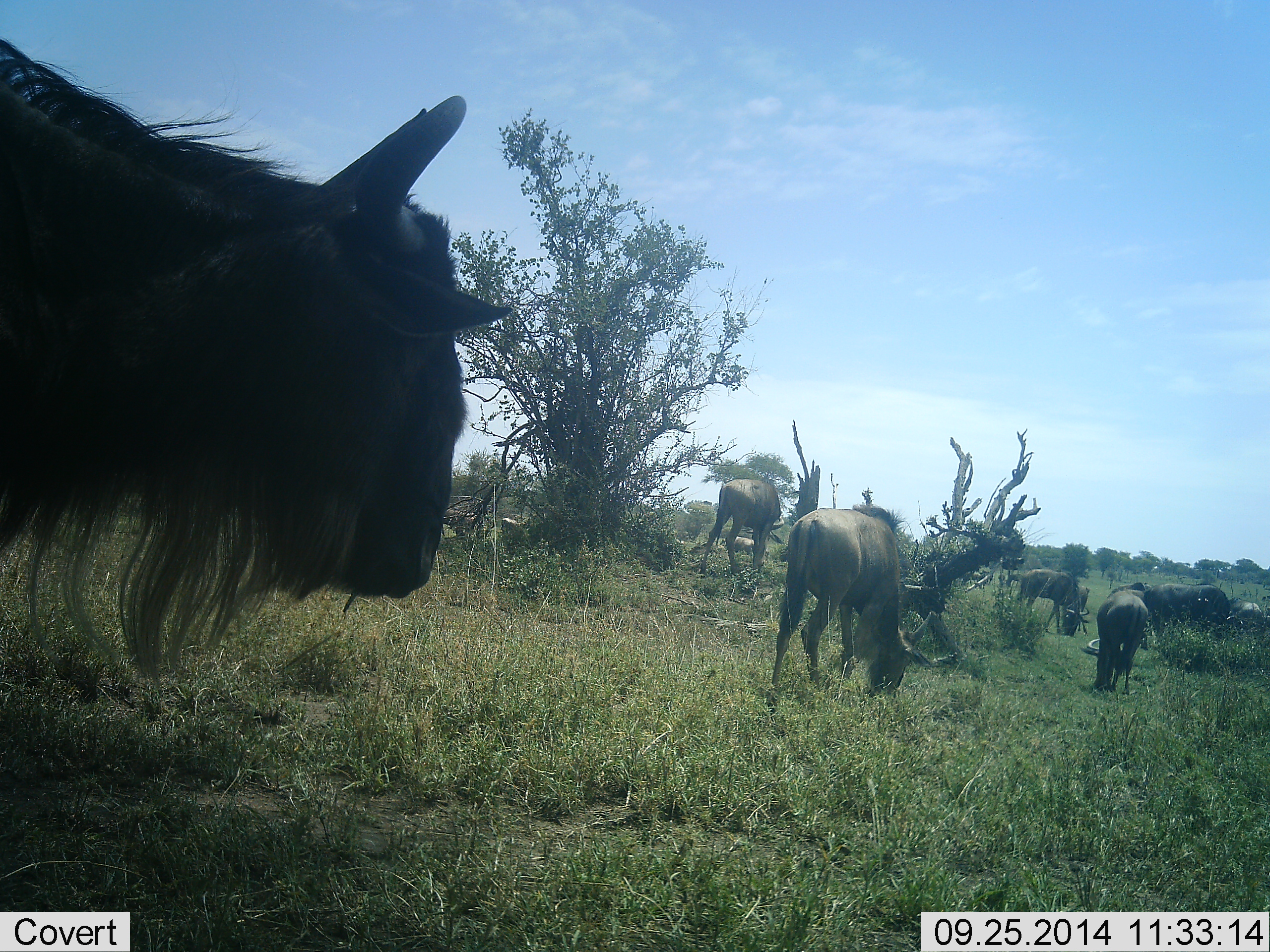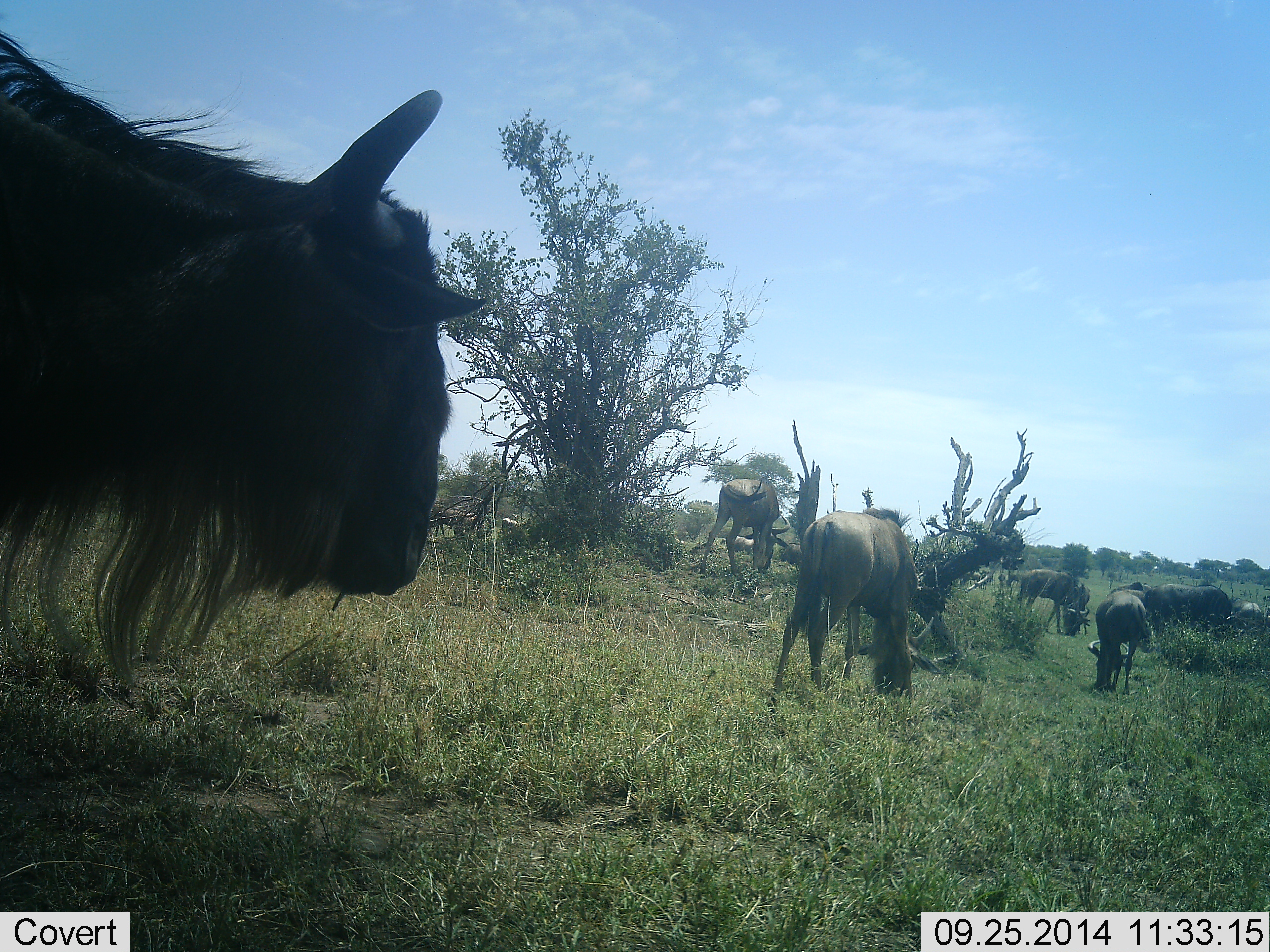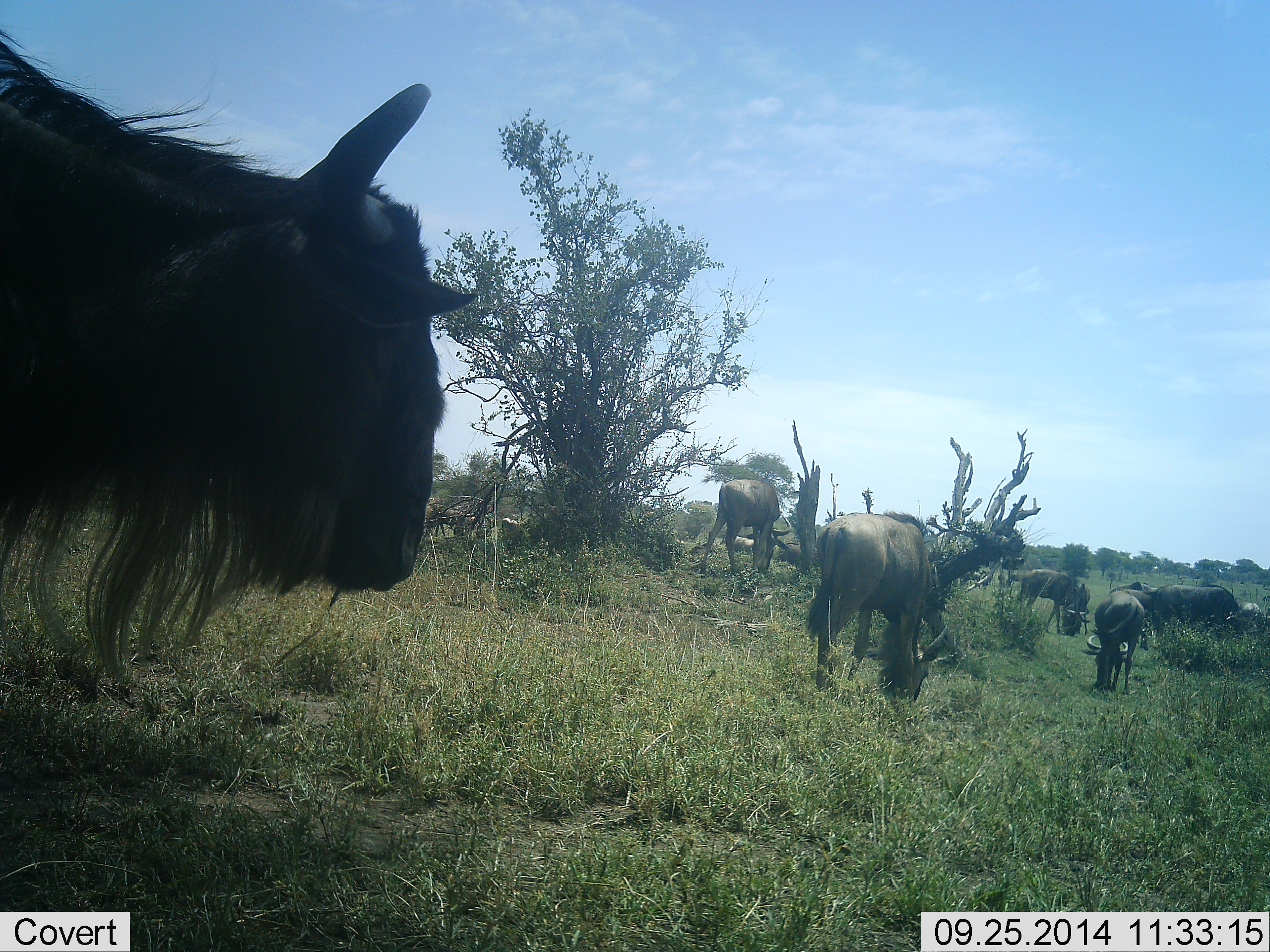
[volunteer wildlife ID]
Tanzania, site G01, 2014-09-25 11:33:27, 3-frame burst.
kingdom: Animalia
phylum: Chordata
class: Mammalia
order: Artiodactyla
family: Bovidae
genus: Connochaetes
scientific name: Connochaetes taurinus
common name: blue wildebeest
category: wildebeest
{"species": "wildebeest (blue wildebeest) (Connochaetes taurinus)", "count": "7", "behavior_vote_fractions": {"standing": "64%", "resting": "0%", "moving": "9%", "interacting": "0%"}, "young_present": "0%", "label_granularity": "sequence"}